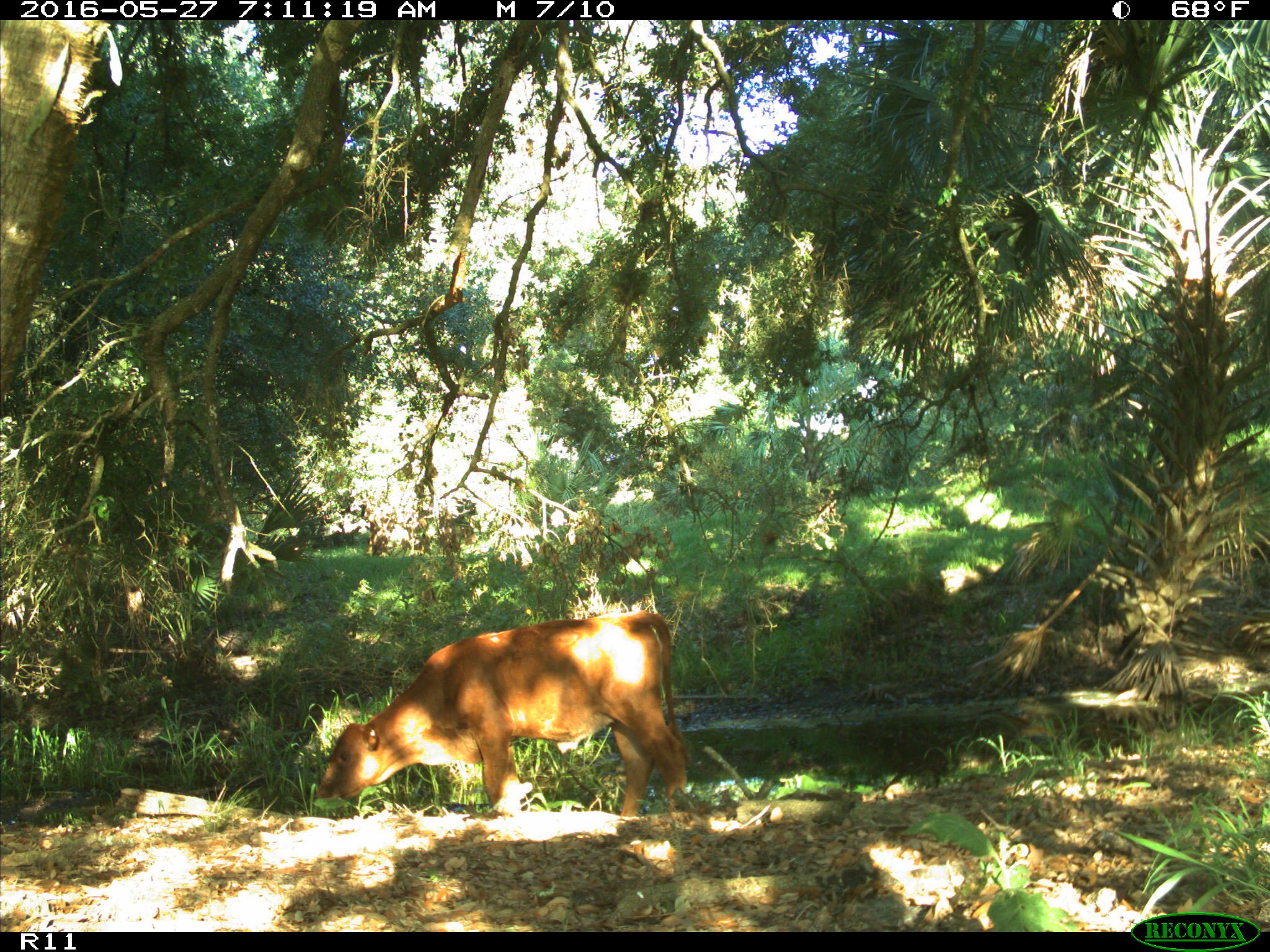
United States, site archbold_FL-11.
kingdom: Animalia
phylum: Chordata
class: Mammalia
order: Artiodactyla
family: Bovidae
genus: Bos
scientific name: Bos taurus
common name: domestic cow